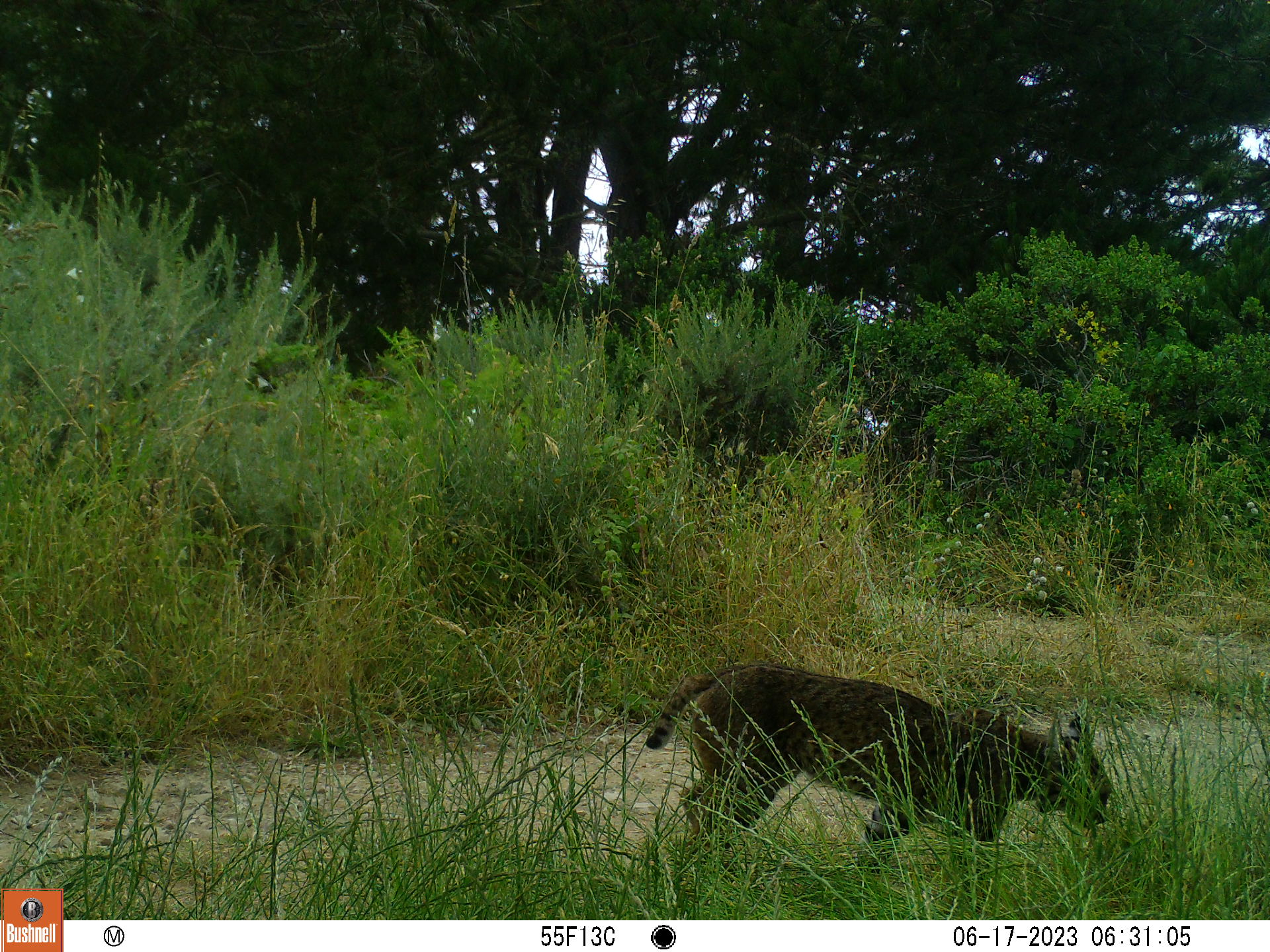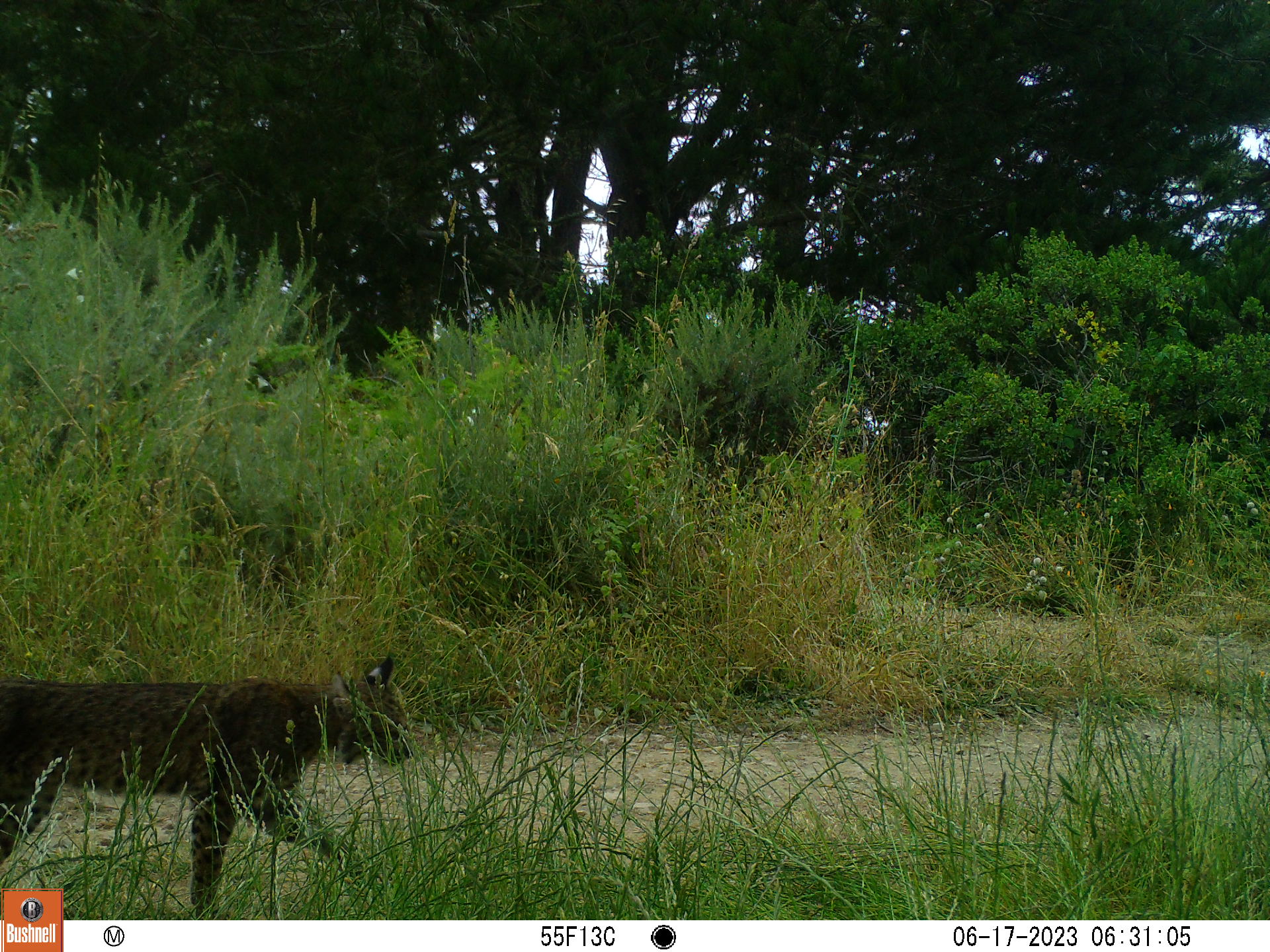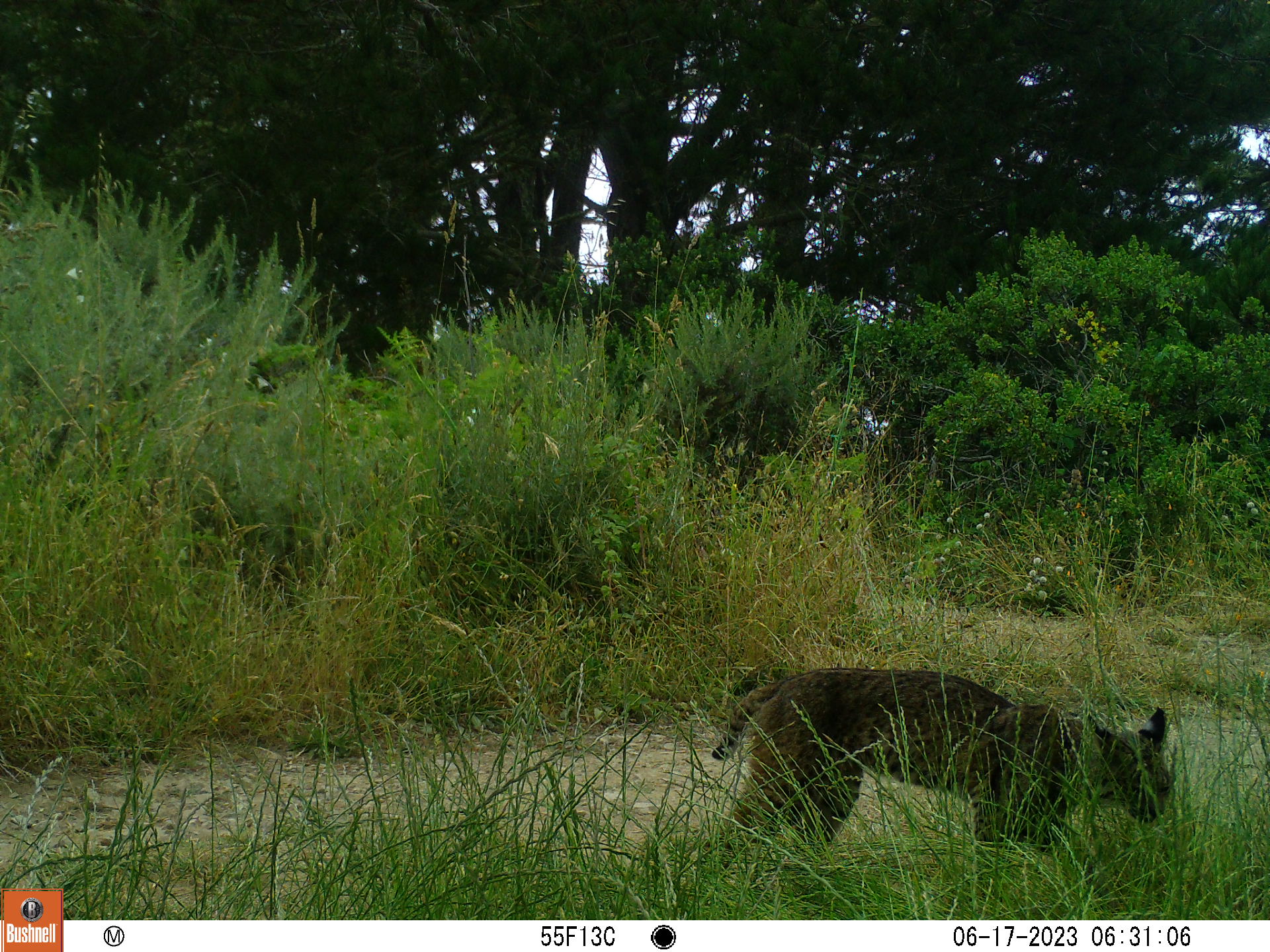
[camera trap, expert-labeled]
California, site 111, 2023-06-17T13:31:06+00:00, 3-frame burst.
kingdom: Animalia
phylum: Chordata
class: Mammalia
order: Carnivora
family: Felidae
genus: Lynx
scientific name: Lynx rufus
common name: bobcat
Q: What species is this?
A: Bobcat (Lynx rufus).